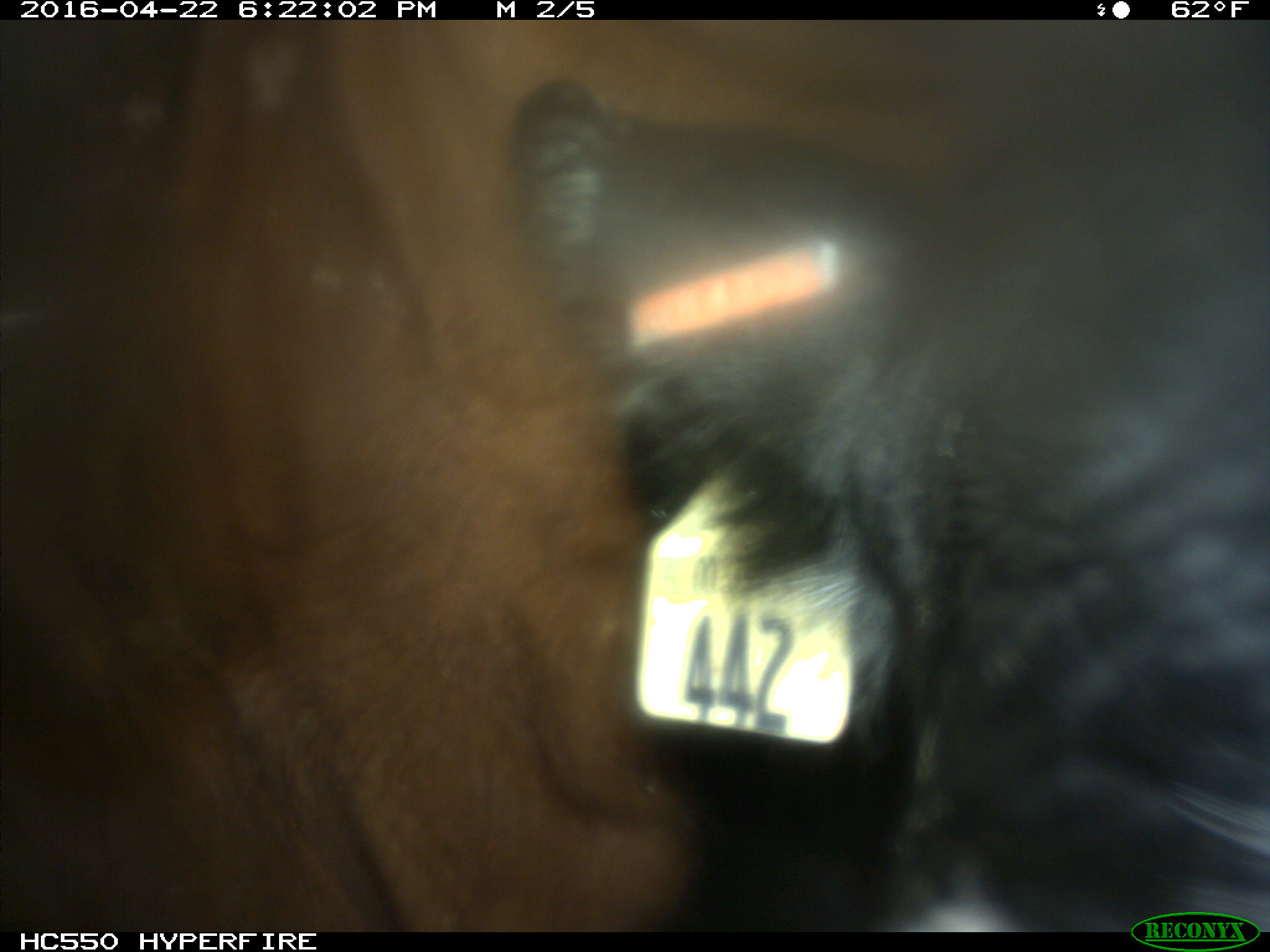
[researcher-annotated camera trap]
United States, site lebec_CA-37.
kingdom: Animalia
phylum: Chordata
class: Mammalia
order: Artiodactyla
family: Bovidae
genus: Bos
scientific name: Bos taurus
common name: domestic cow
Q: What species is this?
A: Bos taurus (domestic cow).